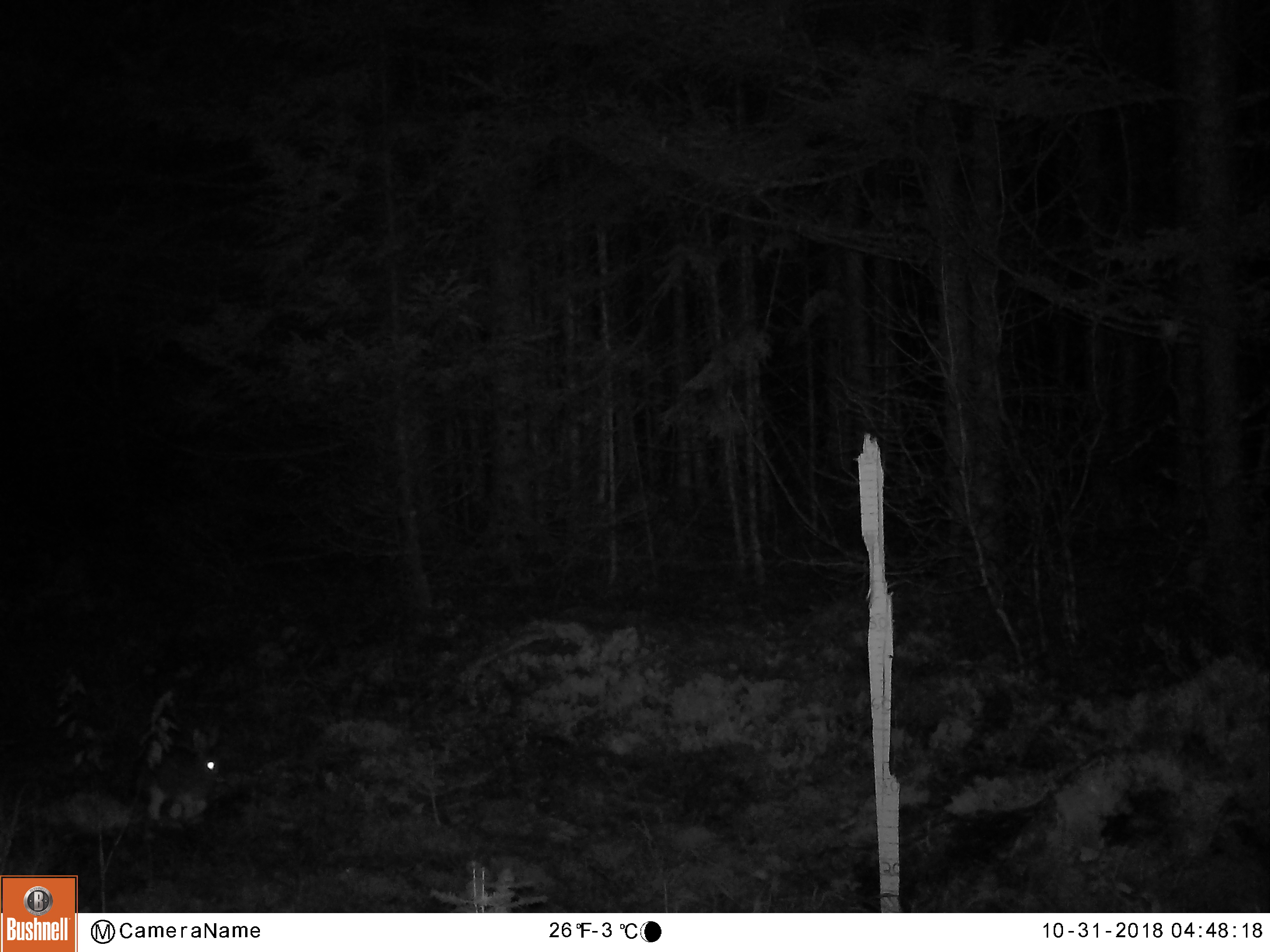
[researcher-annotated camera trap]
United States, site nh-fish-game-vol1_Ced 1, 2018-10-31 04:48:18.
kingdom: Animalia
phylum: Chordata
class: Mammalia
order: Lagomorpha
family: Leporidae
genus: Lepus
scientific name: Lepus americanus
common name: snowshoe hare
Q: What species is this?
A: Snowshoe hare (Lepus americanus).